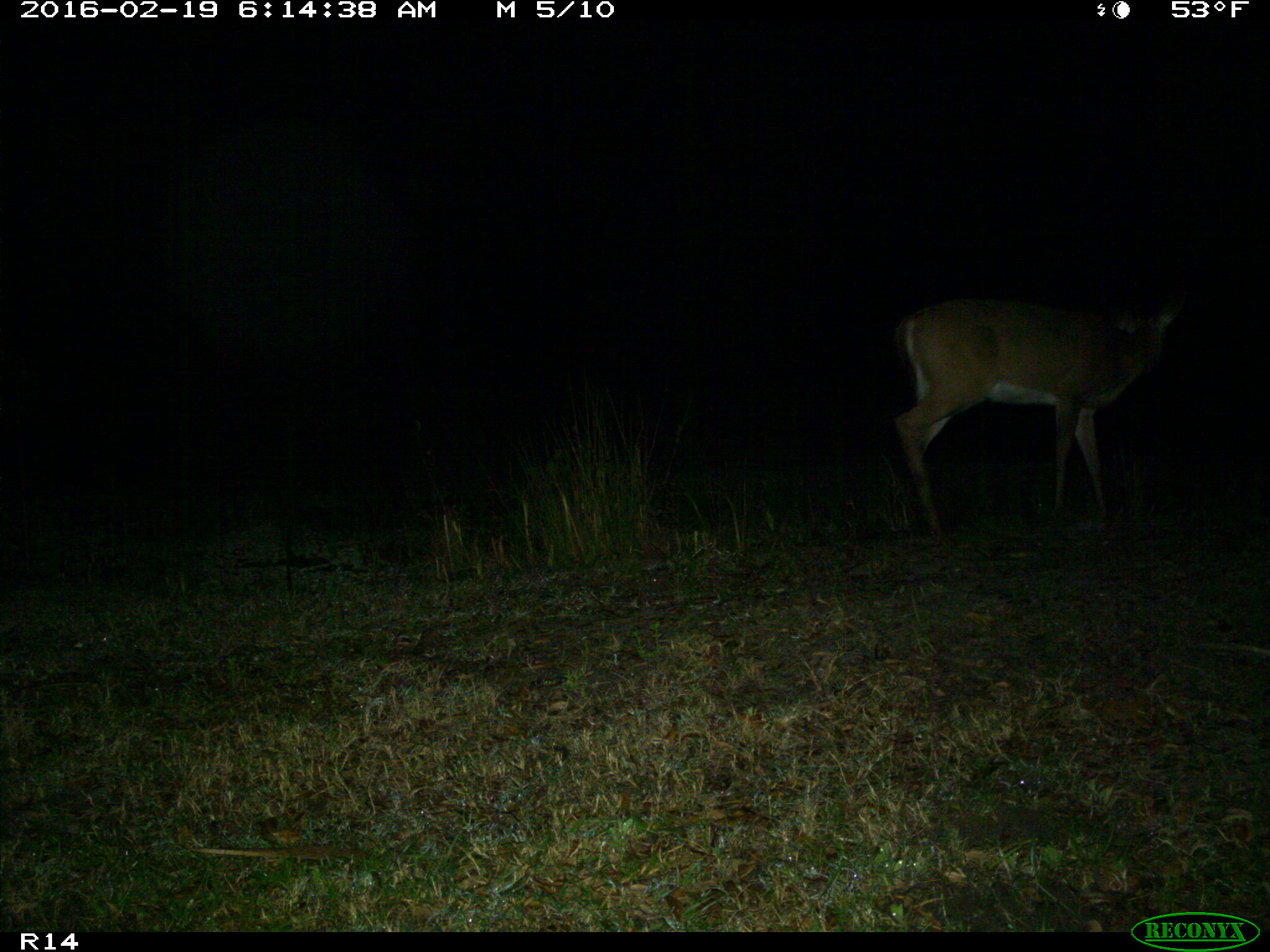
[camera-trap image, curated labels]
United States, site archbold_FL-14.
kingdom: Animalia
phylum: Chordata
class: Mammalia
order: Artiodactyla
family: Cervidae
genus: Odocoileus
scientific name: Odocoileus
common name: deer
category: unidentified deer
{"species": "unidentified deer (deer) (Odocoileus)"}